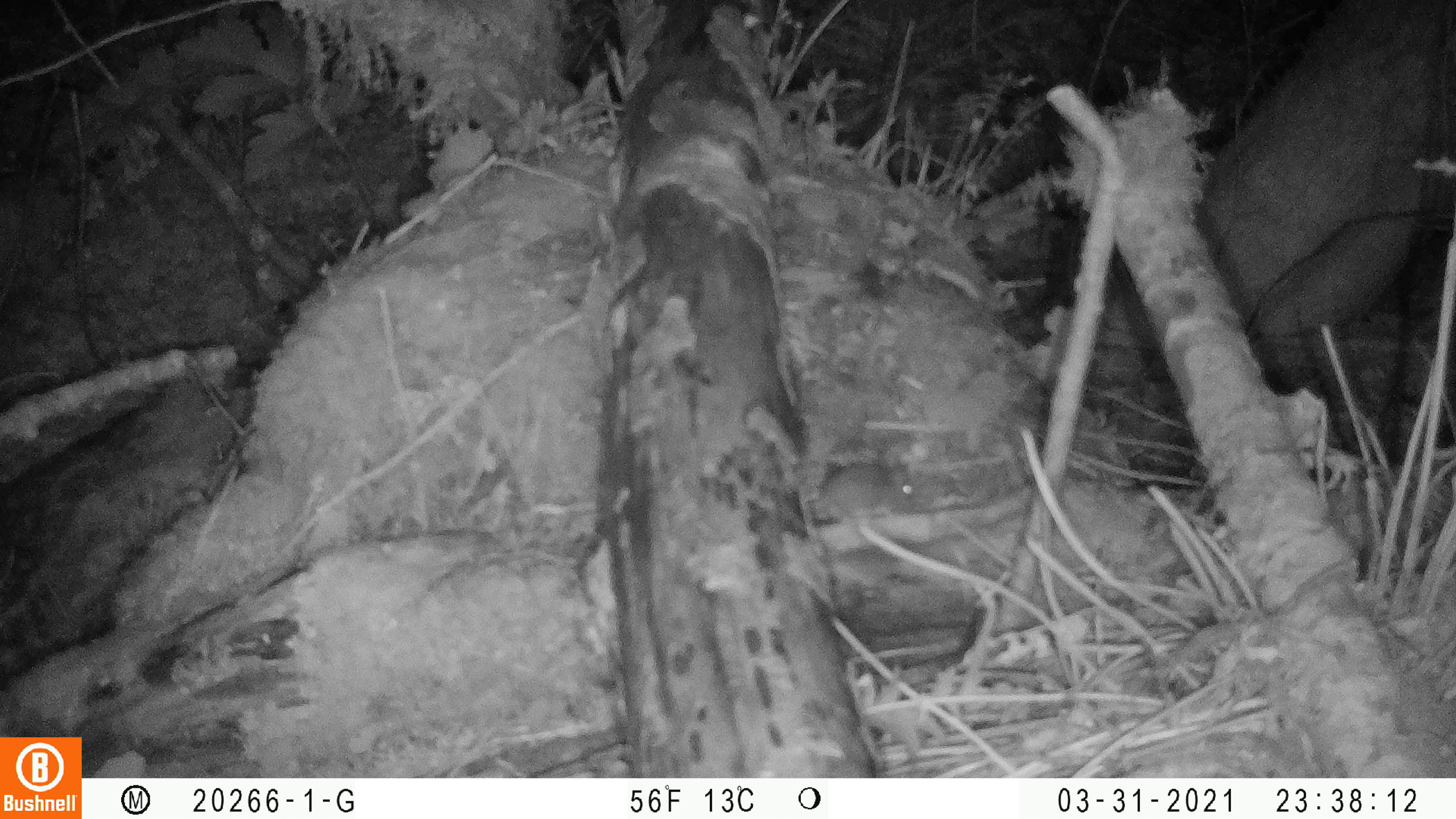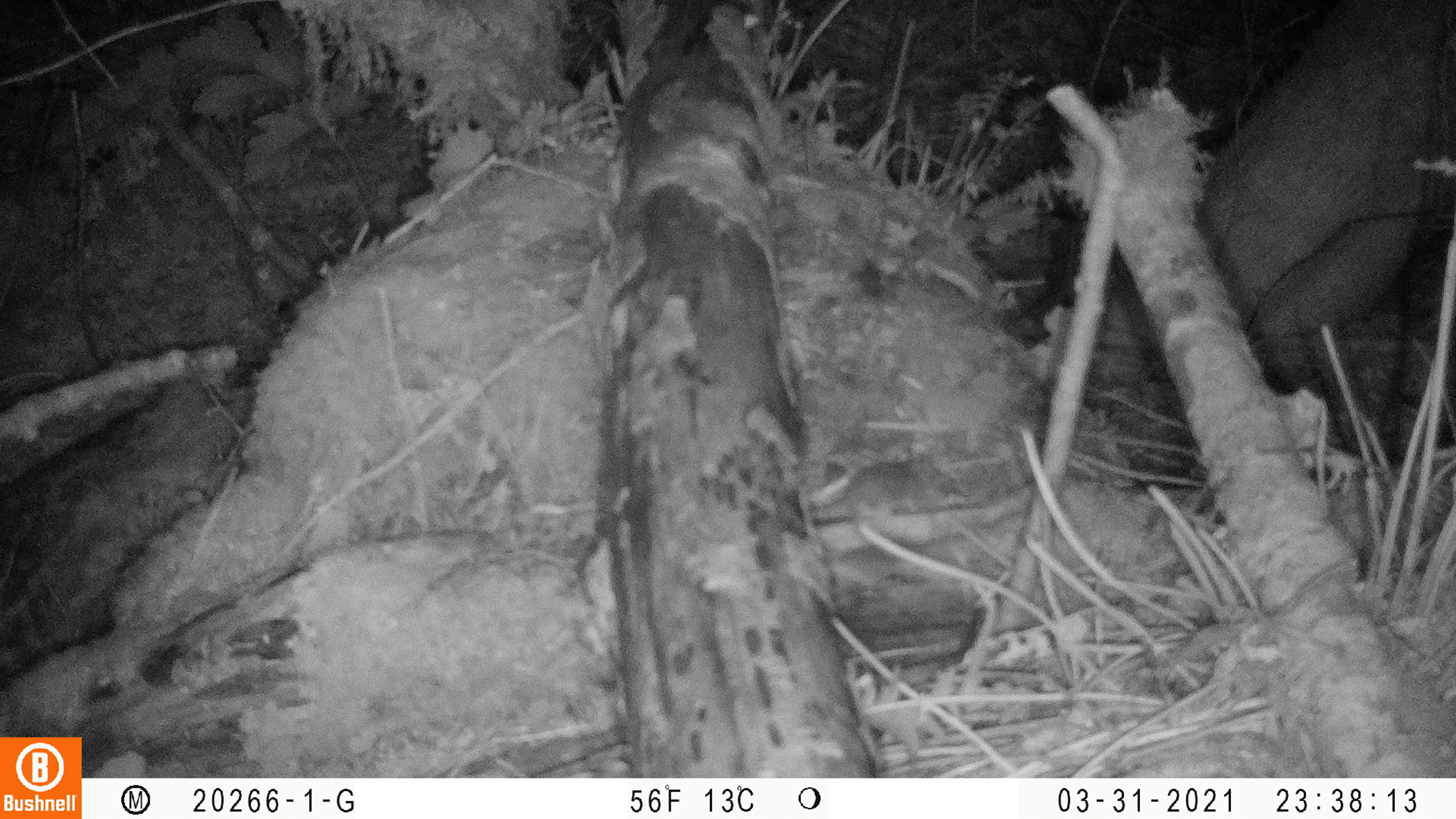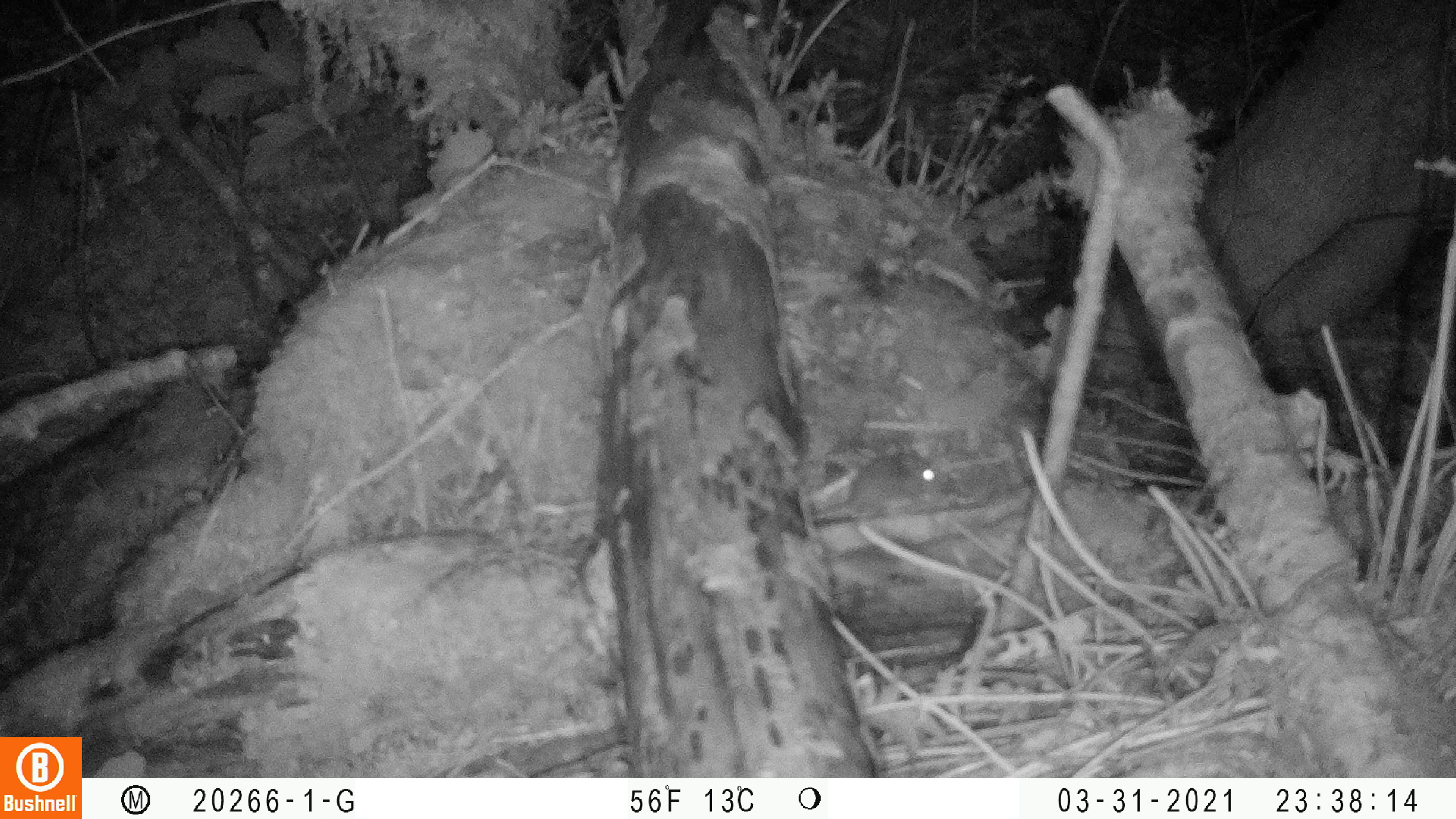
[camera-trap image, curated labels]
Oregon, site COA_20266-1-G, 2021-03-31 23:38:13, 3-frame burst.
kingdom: Animalia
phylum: Chordata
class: Mammalia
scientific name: Mammalia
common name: small mammal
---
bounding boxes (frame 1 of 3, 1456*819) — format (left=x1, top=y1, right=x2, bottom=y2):
small mammal: (left=756, top=438, right=973, bottom=552)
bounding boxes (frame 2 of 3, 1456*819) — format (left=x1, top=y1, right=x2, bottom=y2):
small mammal: (left=794, top=416, right=982, bottom=544)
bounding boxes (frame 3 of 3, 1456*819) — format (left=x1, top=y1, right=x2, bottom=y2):
small mammal: (left=797, top=416, right=949, bottom=555)